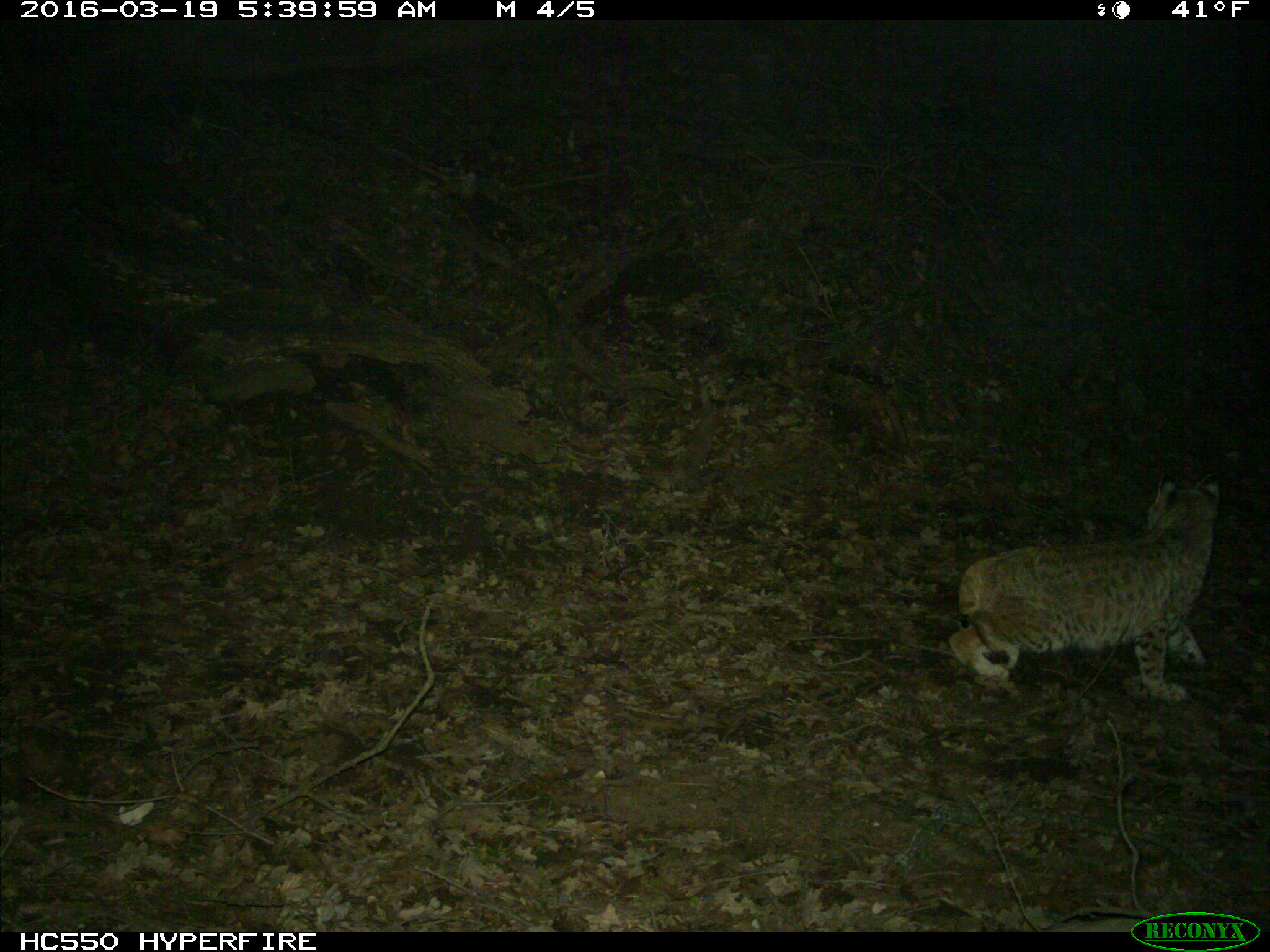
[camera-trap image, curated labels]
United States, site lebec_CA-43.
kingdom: Animalia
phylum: Chordata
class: Mammalia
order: Carnivora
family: Felidae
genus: Lynx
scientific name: Lynx rufus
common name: bobcat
Lynx rufus (bobcat).